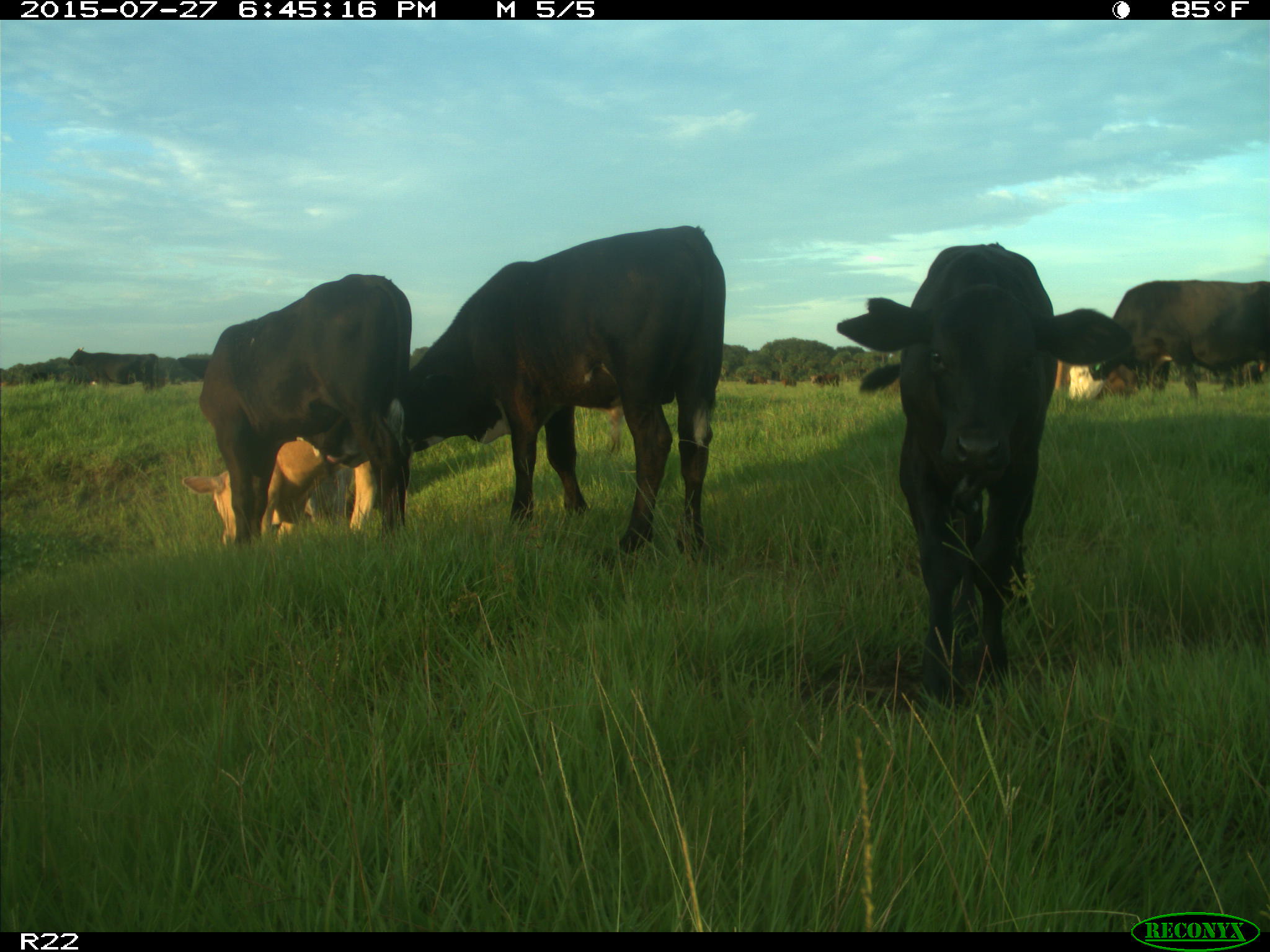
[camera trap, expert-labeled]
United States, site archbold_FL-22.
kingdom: Animalia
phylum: Chordata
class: Mammalia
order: Artiodactyla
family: Bovidae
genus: Bos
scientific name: Bos taurus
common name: domestic cow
Bos taurus (domestic cow).